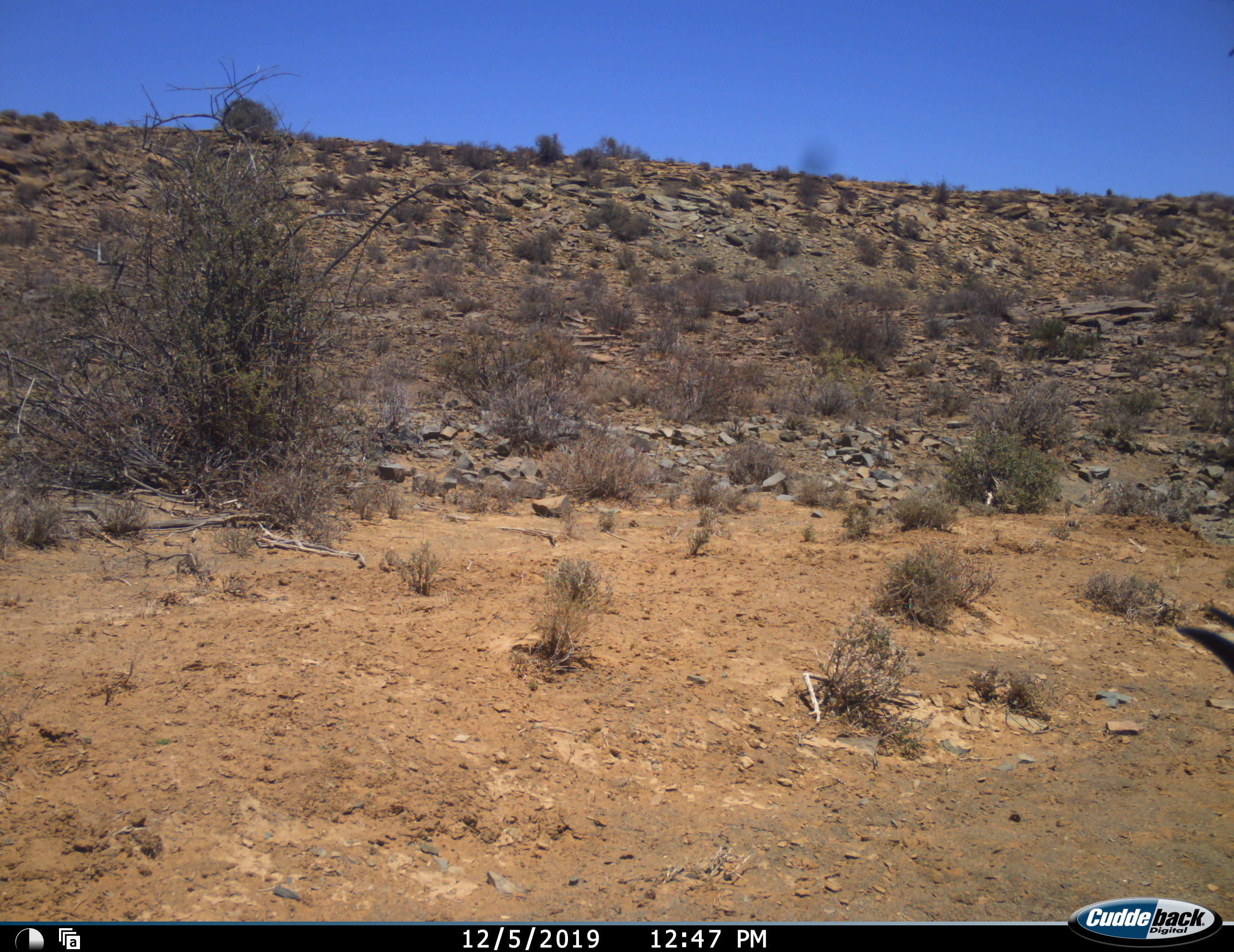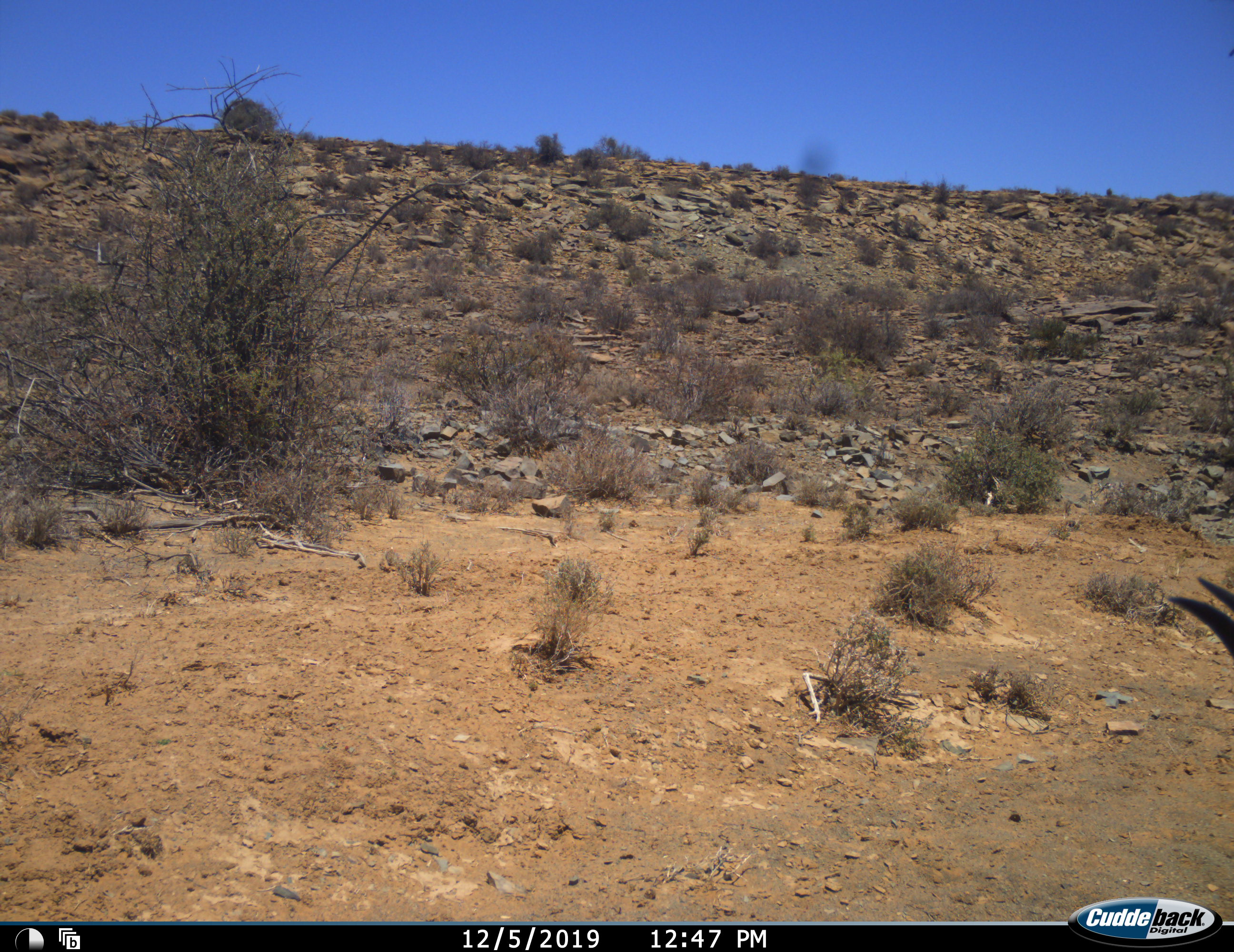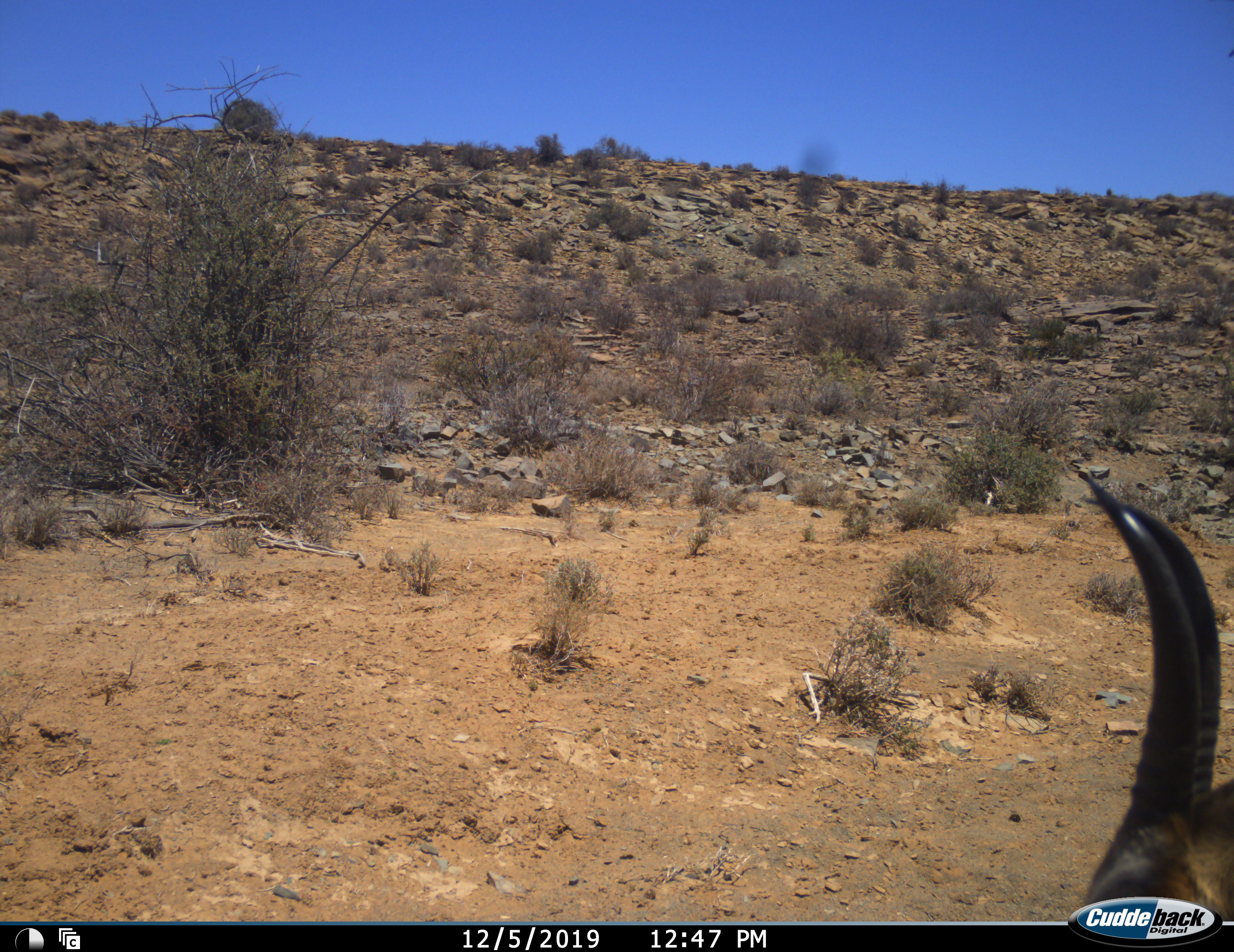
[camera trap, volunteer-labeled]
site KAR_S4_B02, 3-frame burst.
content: unidentified animal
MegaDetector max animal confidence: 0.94